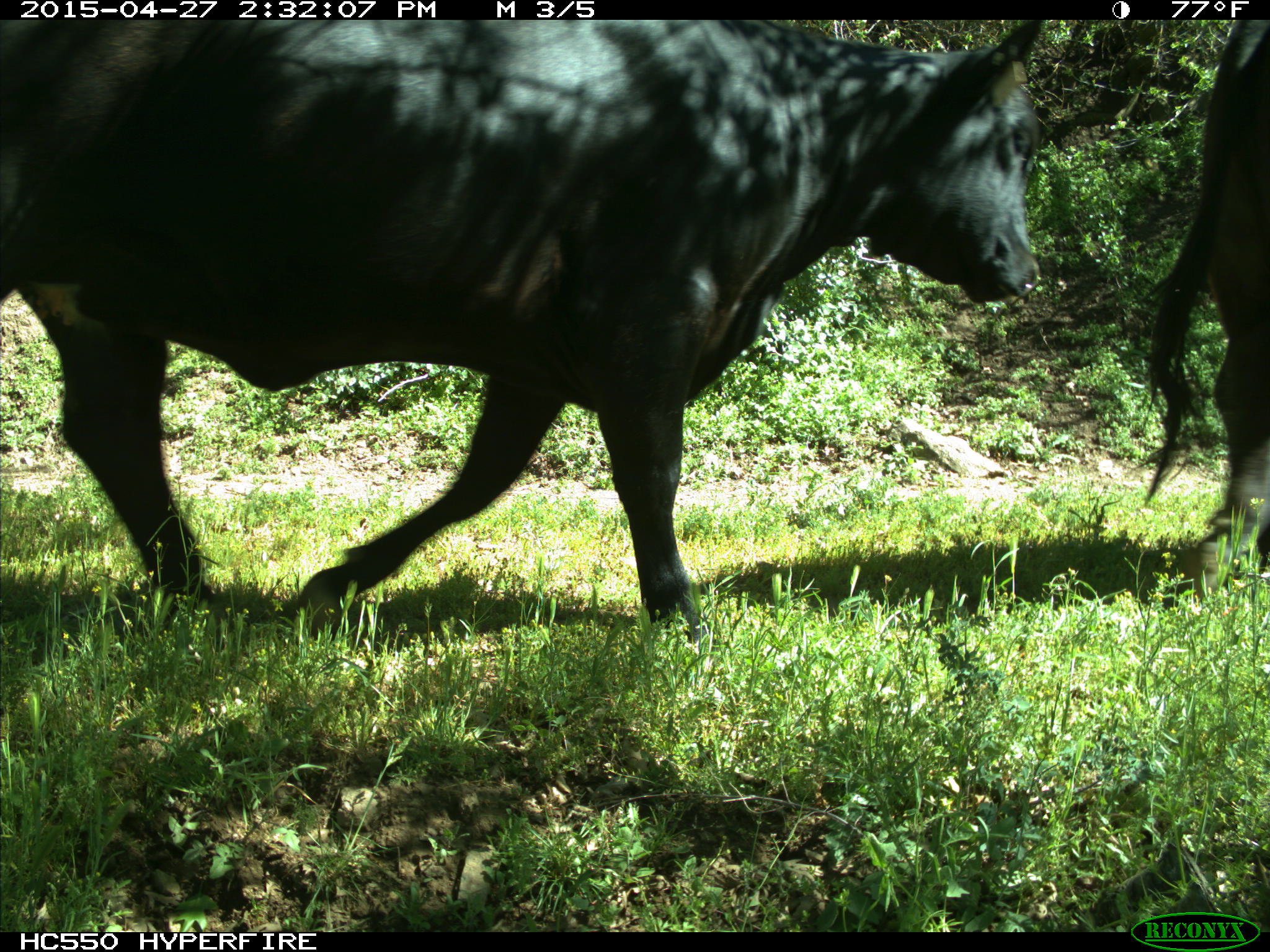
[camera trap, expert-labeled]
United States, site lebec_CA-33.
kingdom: Animalia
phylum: Chordata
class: Mammalia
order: Artiodactyla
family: Bovidae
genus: Bos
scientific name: Bos taurus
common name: domestic cow